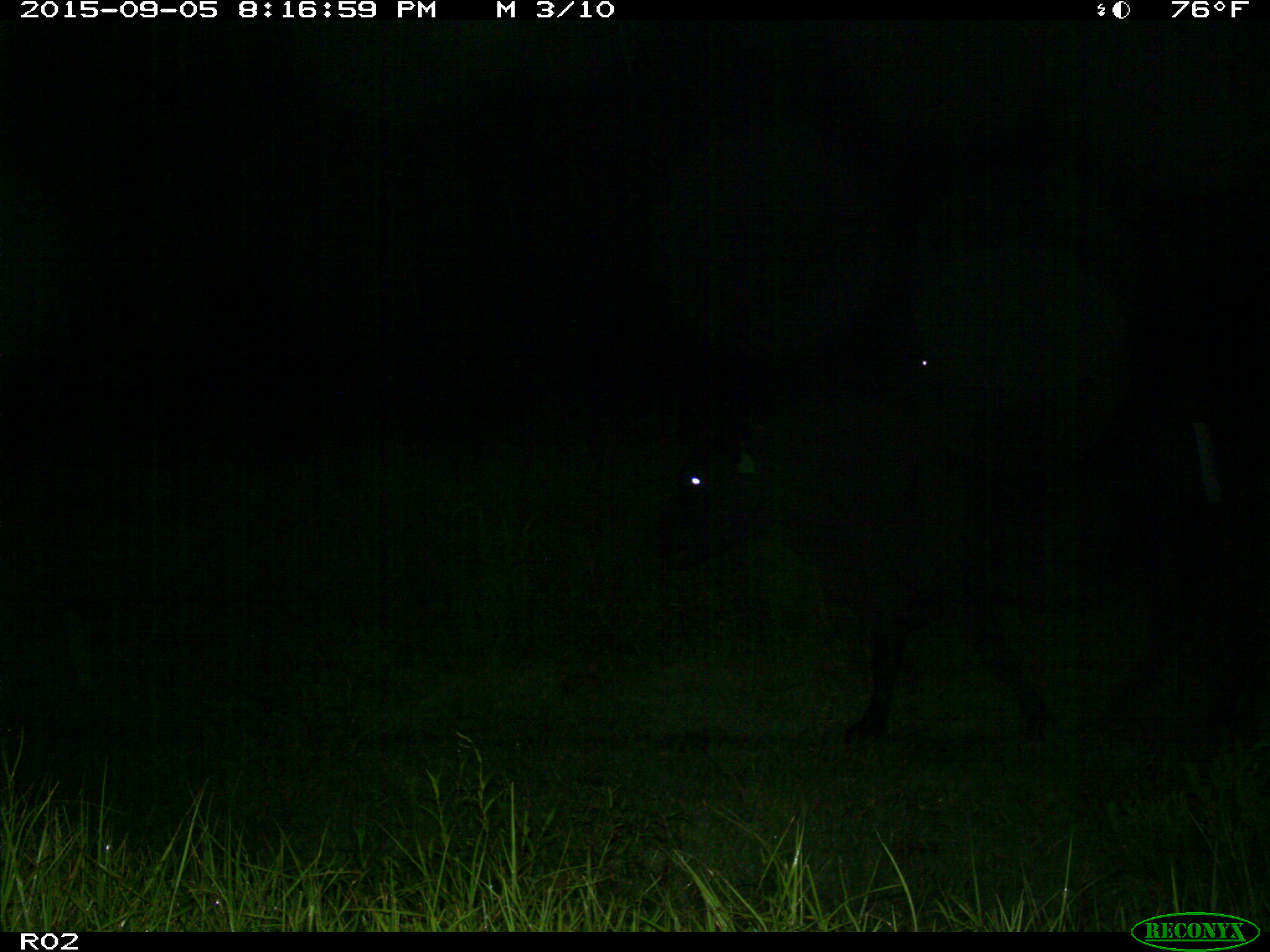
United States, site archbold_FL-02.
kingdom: Animalia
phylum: Chordata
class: Mammalia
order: Artiodactyla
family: Bovidae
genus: Bos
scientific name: Bos taurus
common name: domestic cow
Bos taurus (domestic cow).